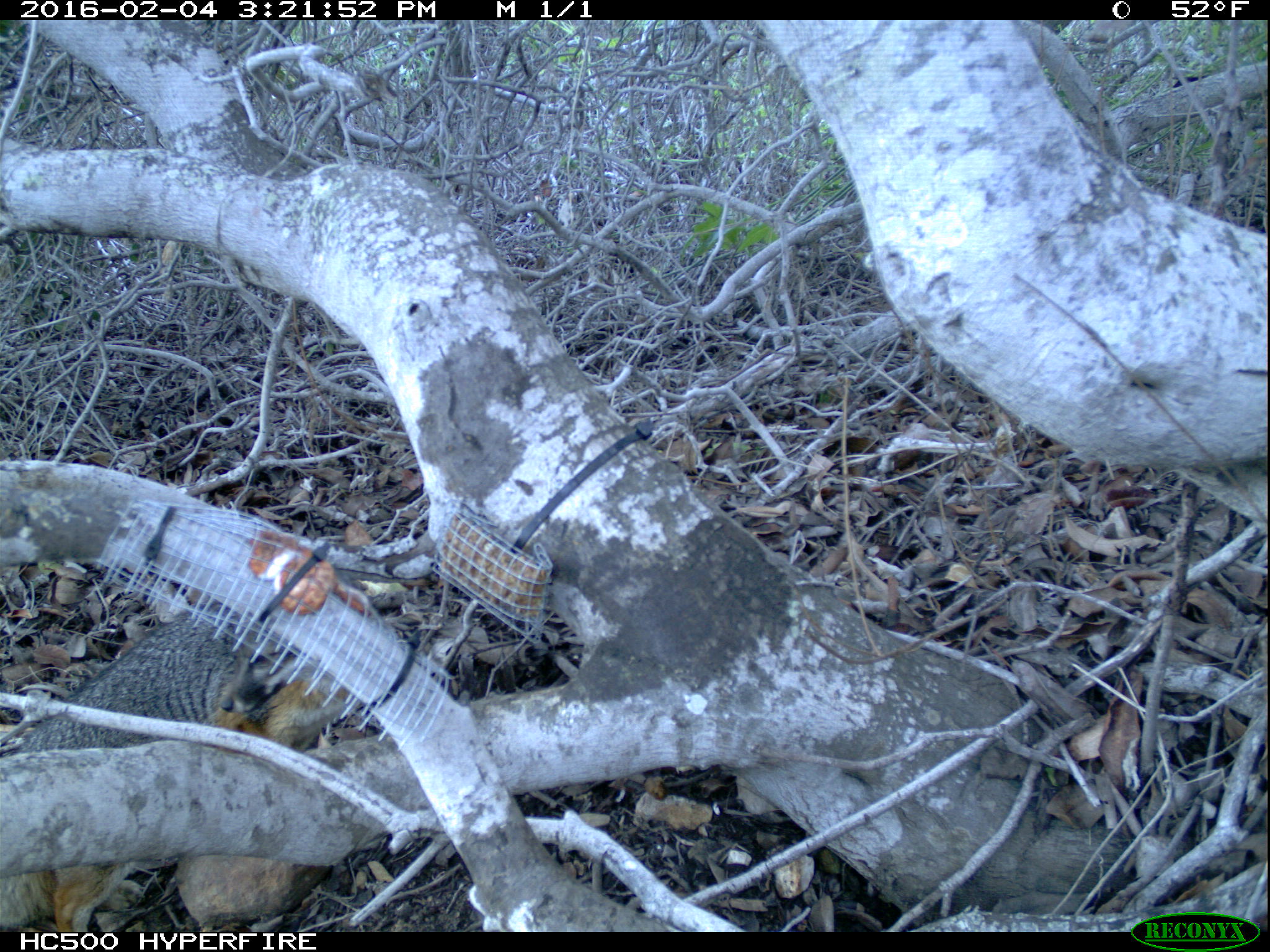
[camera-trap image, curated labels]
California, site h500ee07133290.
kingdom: Animalia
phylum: Chordata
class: Mammalia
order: Carnivora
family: Canidae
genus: Urocyon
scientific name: Urocyon littoralis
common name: island fox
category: fox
Fox (island fox) (Urocyon littoralis).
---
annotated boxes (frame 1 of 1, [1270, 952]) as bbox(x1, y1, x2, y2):
fox: bbox(0, 599, 357, 930)